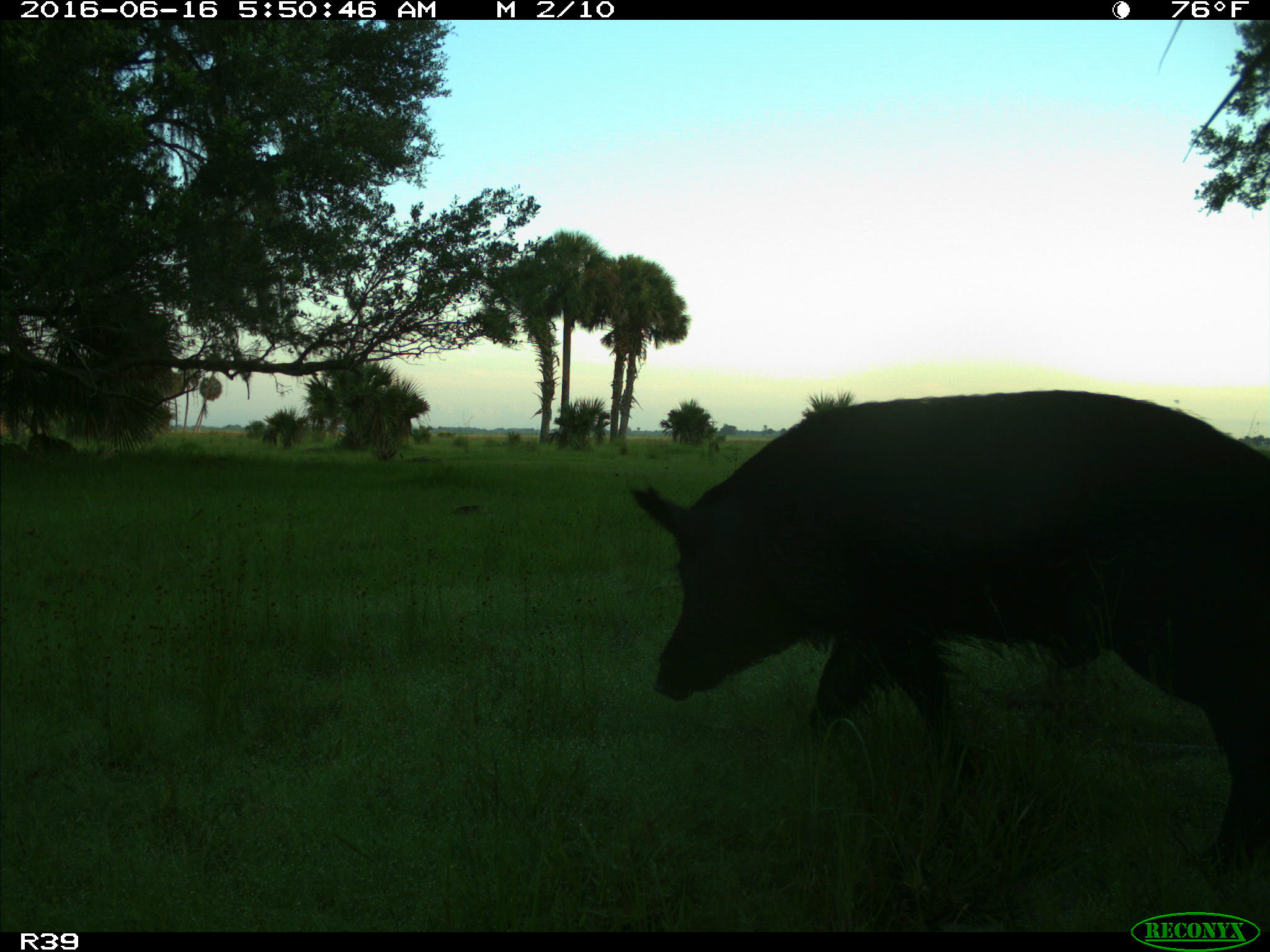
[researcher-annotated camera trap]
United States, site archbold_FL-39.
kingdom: Animalia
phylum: Chordata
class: Mammalia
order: Artiodactyla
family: Suidae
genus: Sus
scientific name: Sus scrofa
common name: wild boar